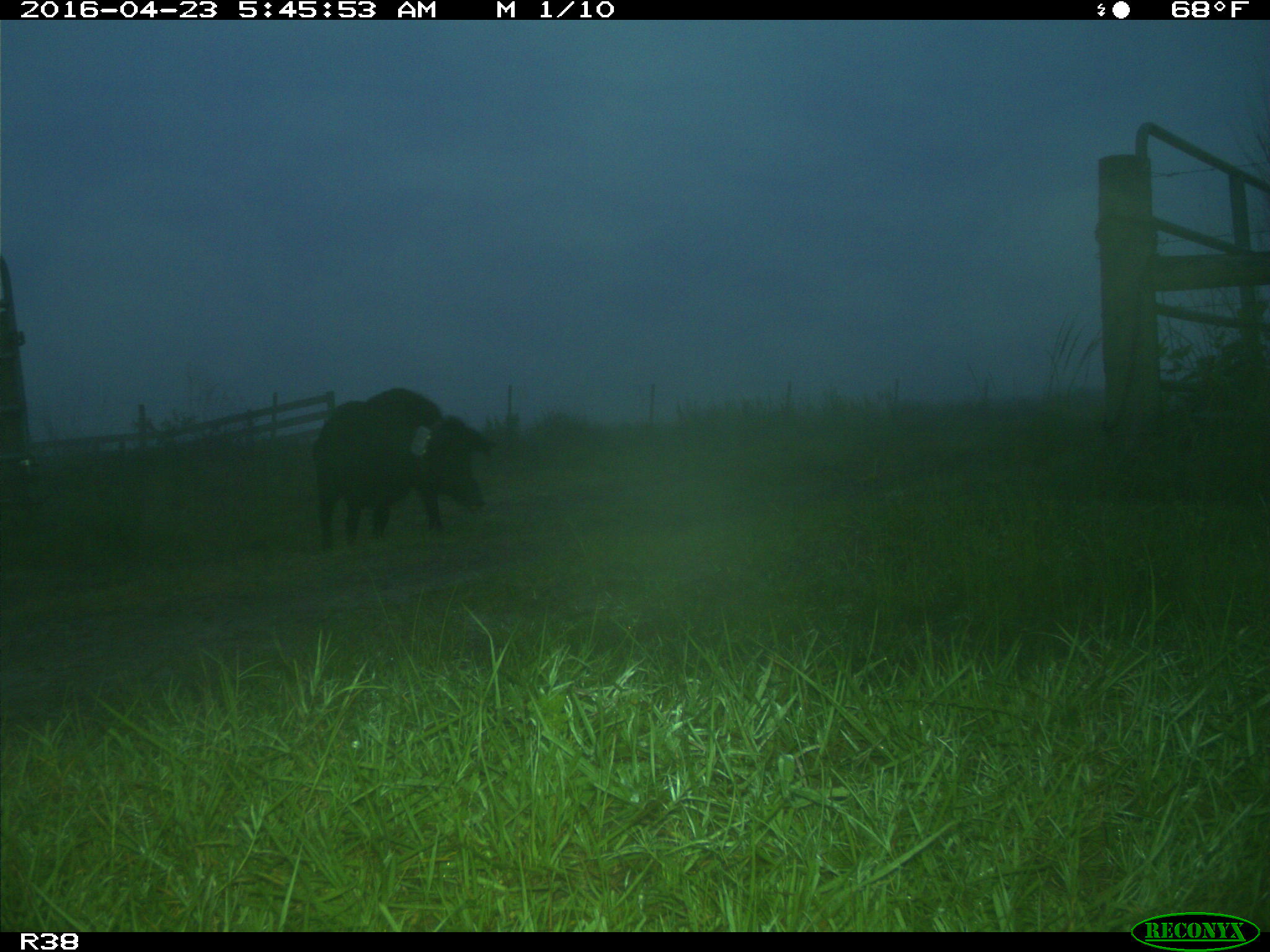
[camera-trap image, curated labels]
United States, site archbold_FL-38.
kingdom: Animalia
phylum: Chordata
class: Mammalia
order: Artiodactyla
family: Suidae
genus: Sus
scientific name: Sus scrofa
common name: wild boar